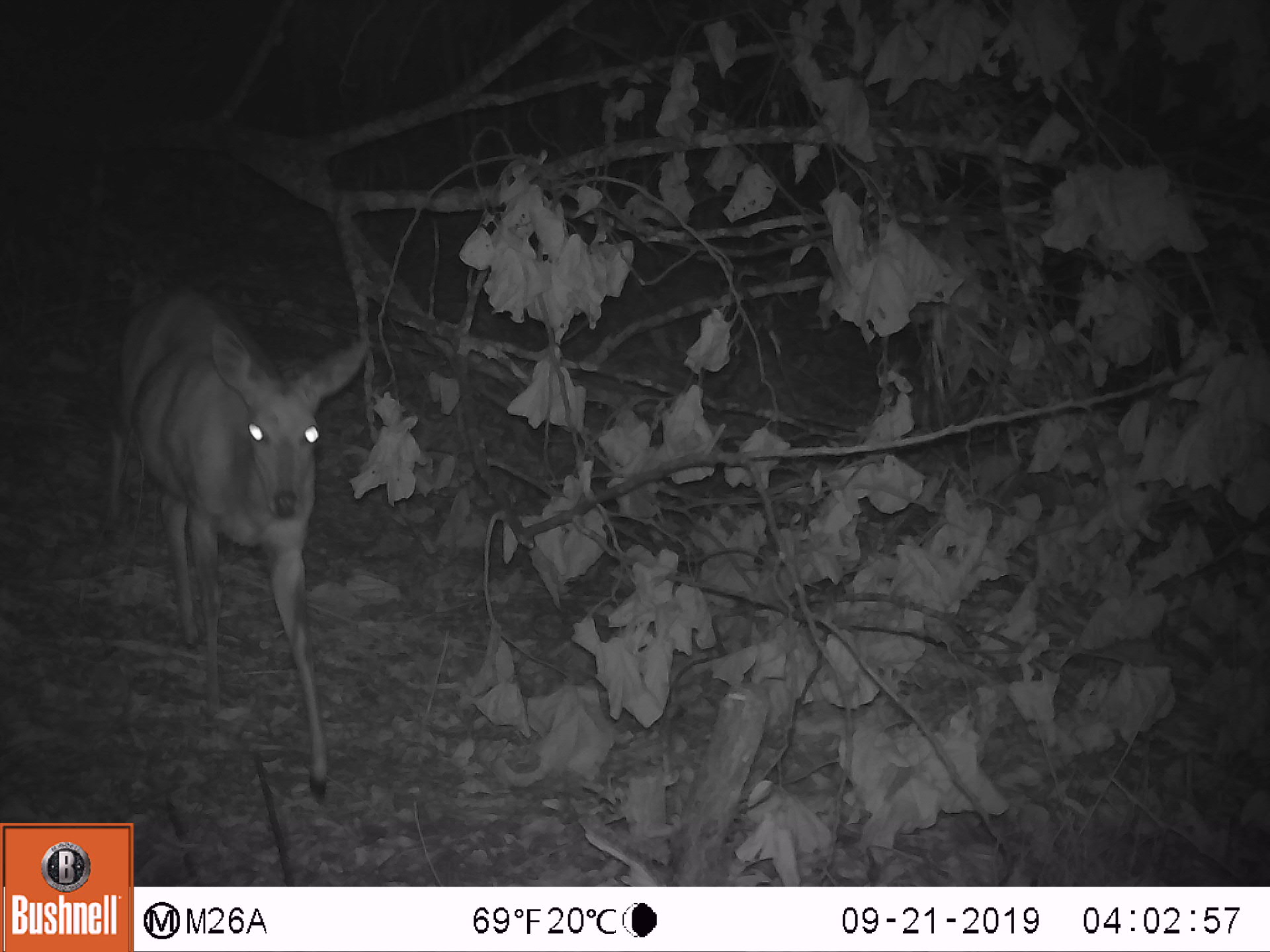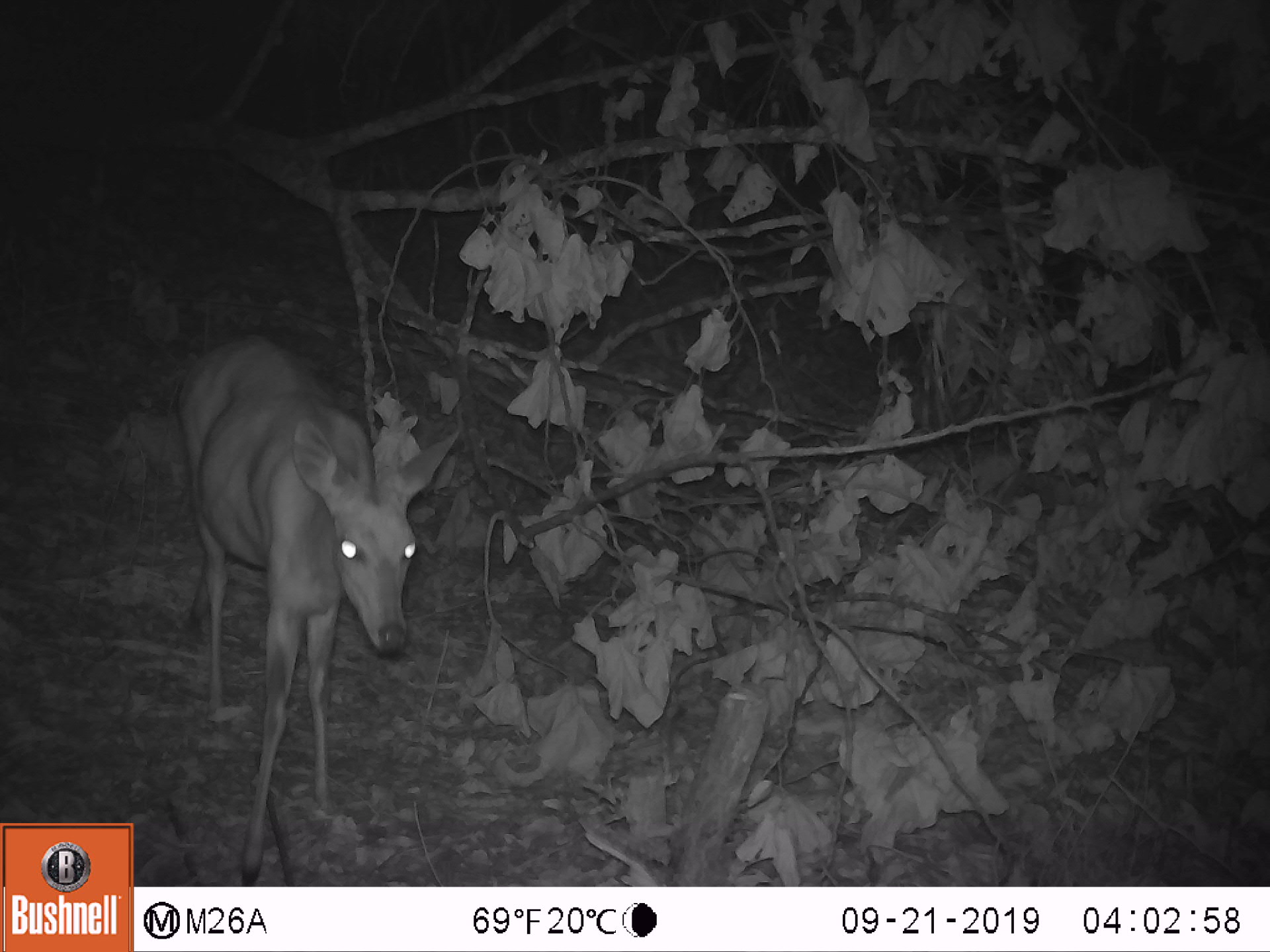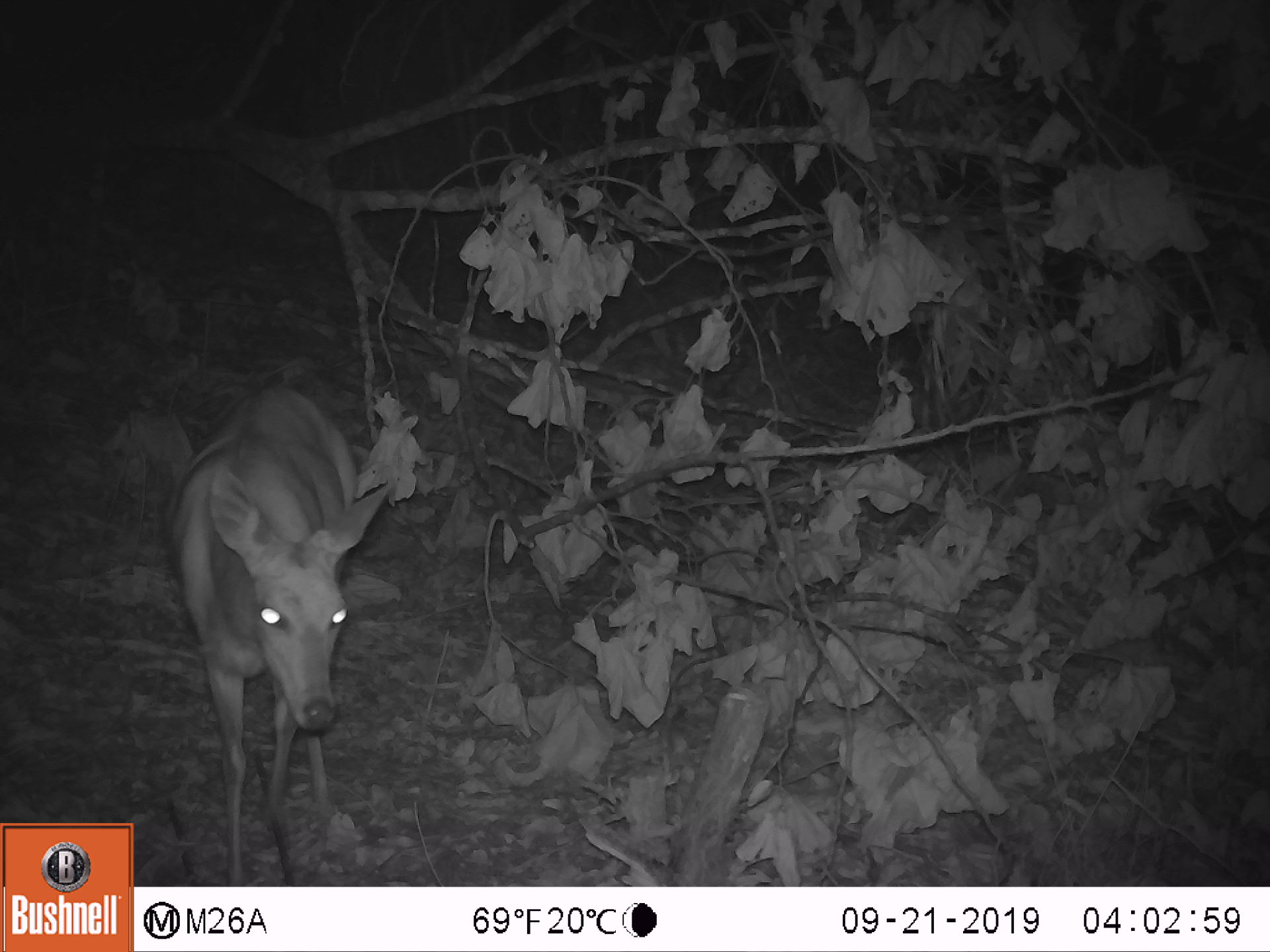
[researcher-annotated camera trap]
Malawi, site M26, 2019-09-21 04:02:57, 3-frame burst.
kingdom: Animalia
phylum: Chordata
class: Mammalia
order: Artiodactyla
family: Bovidae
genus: Tragelaphus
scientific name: Tragelaphus sylvaticus sylvaticus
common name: cape bushbuck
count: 1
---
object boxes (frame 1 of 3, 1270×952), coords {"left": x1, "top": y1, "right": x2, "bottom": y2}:
cape bushbuck: {"left": 107, "top": 282, "right": 376, "bottom": 814}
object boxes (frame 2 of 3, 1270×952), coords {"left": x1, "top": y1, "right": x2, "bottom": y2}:
cape bushbuck: {"left": 171, "top": 327, "right": 468, "bottom": 886}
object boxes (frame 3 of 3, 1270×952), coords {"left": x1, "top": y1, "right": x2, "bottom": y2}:
cape bushbuck: {"left": 161, "top": 377, "right": 402, "bottom": 883}